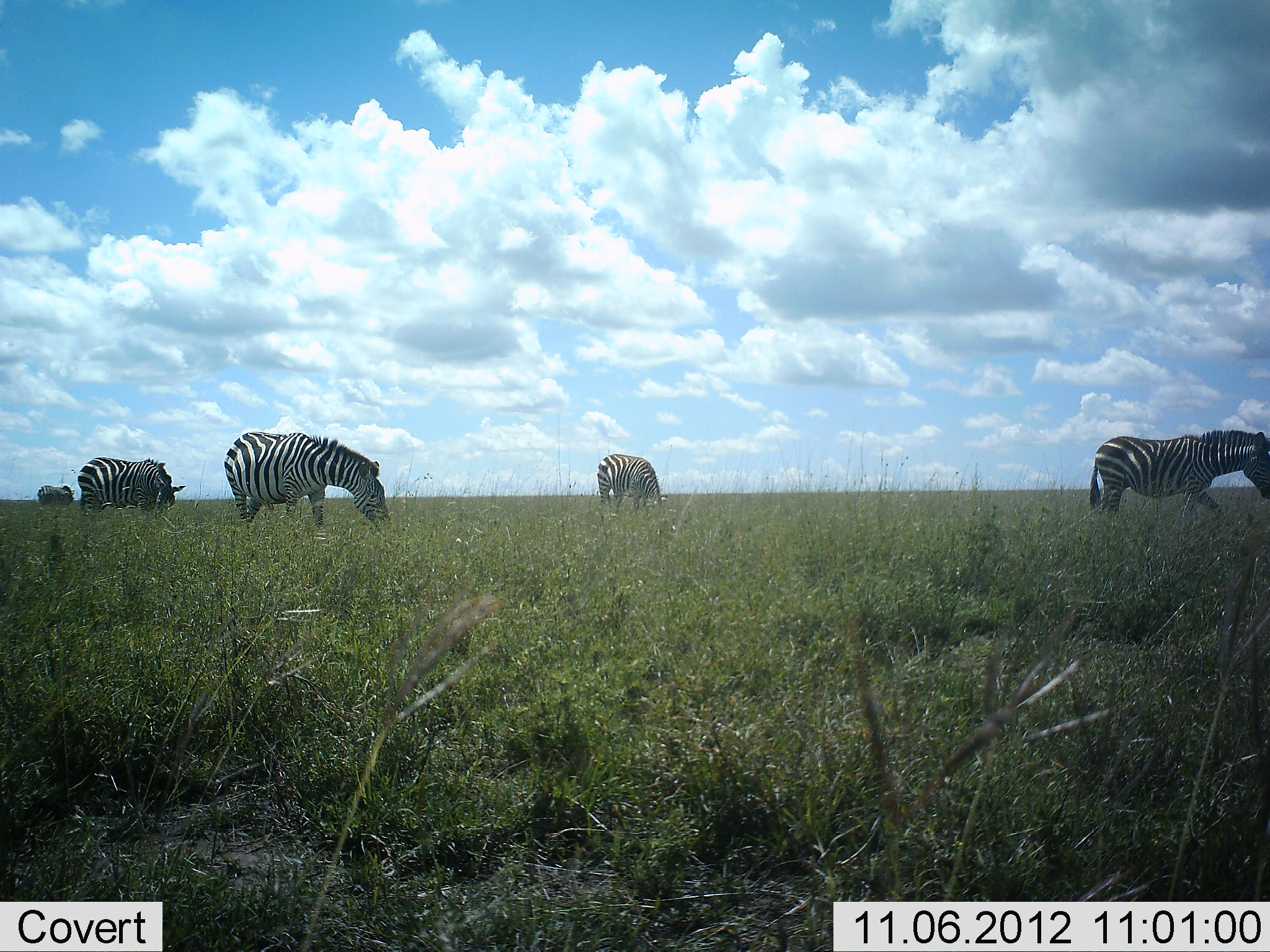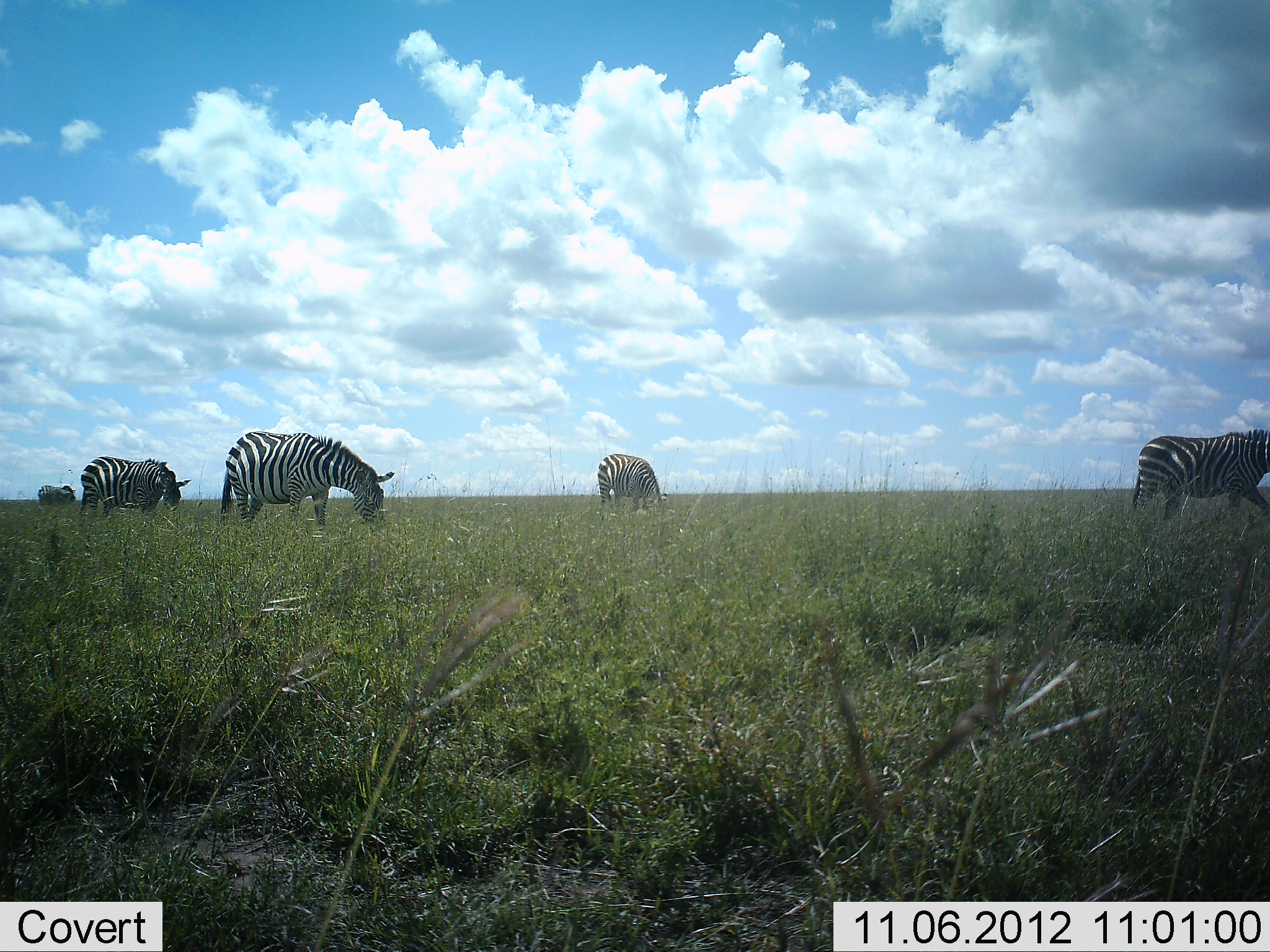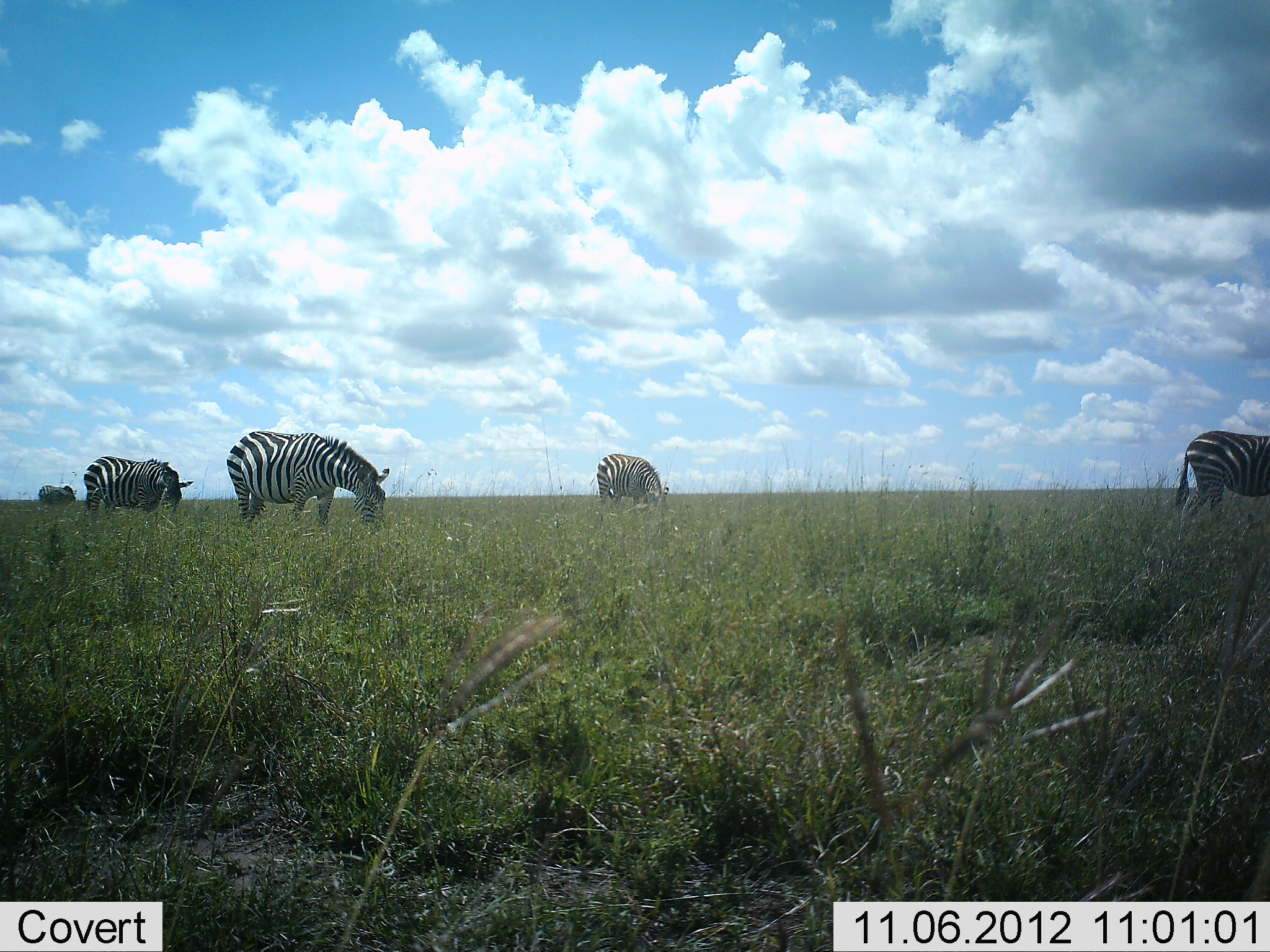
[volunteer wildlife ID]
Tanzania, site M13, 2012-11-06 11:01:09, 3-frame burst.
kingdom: Animalia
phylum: Chordata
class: Mammalia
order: Perissodactyla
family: Equidae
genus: Equus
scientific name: Equus quagga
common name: plains zebra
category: zebra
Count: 5.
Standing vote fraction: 0%.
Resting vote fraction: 0%.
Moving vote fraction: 50%.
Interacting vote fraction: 0%.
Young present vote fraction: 10%.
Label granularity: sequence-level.